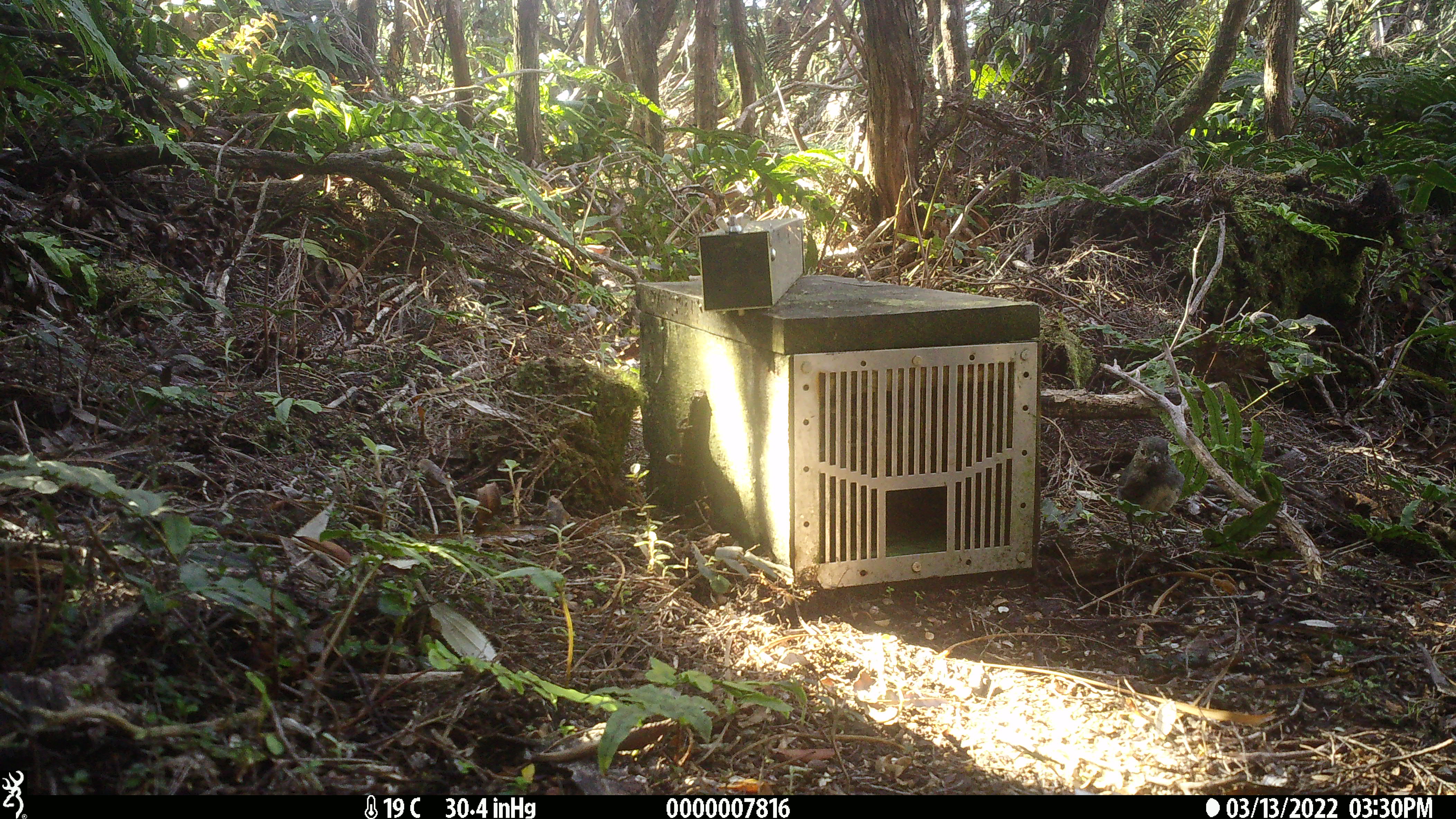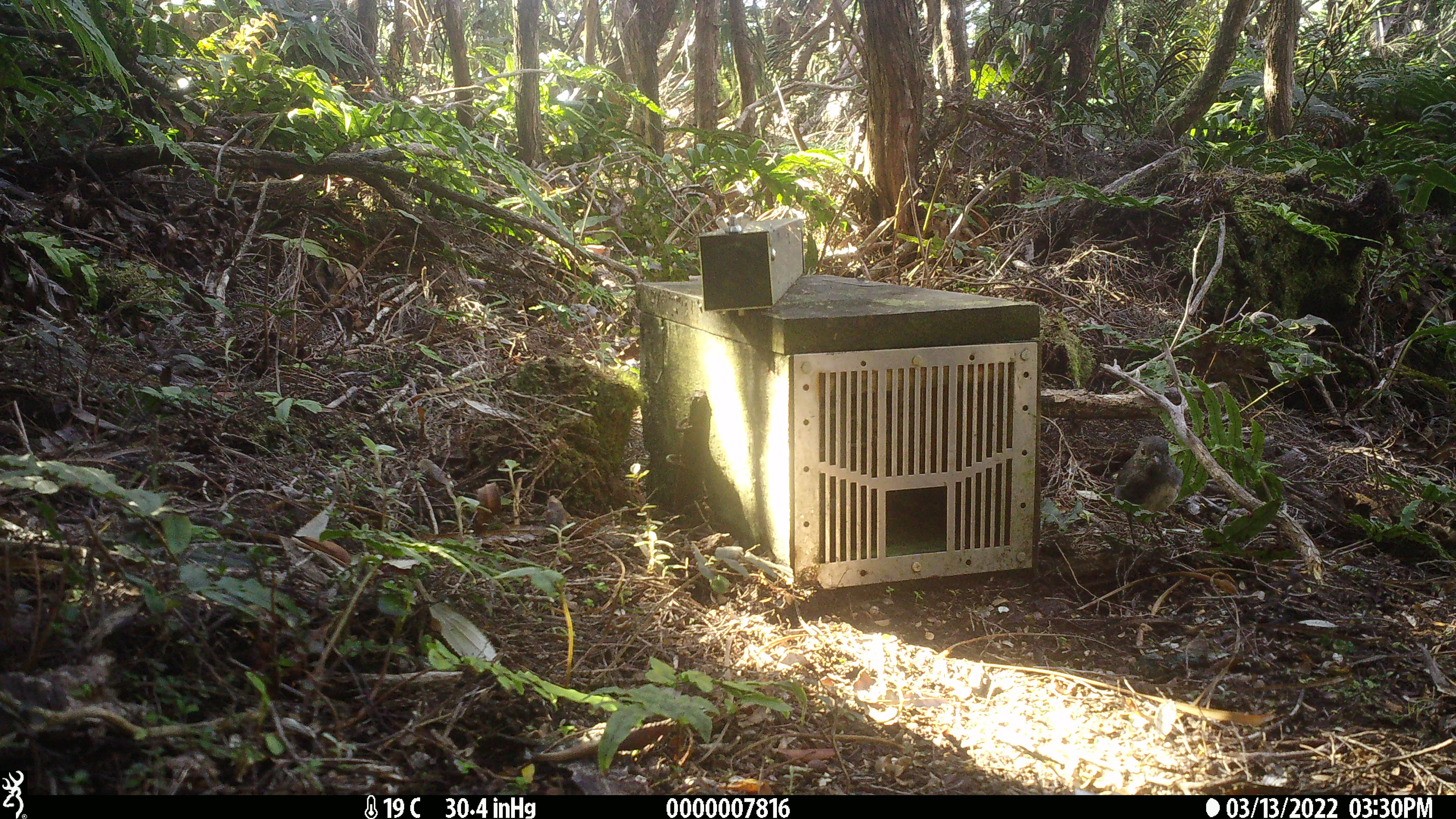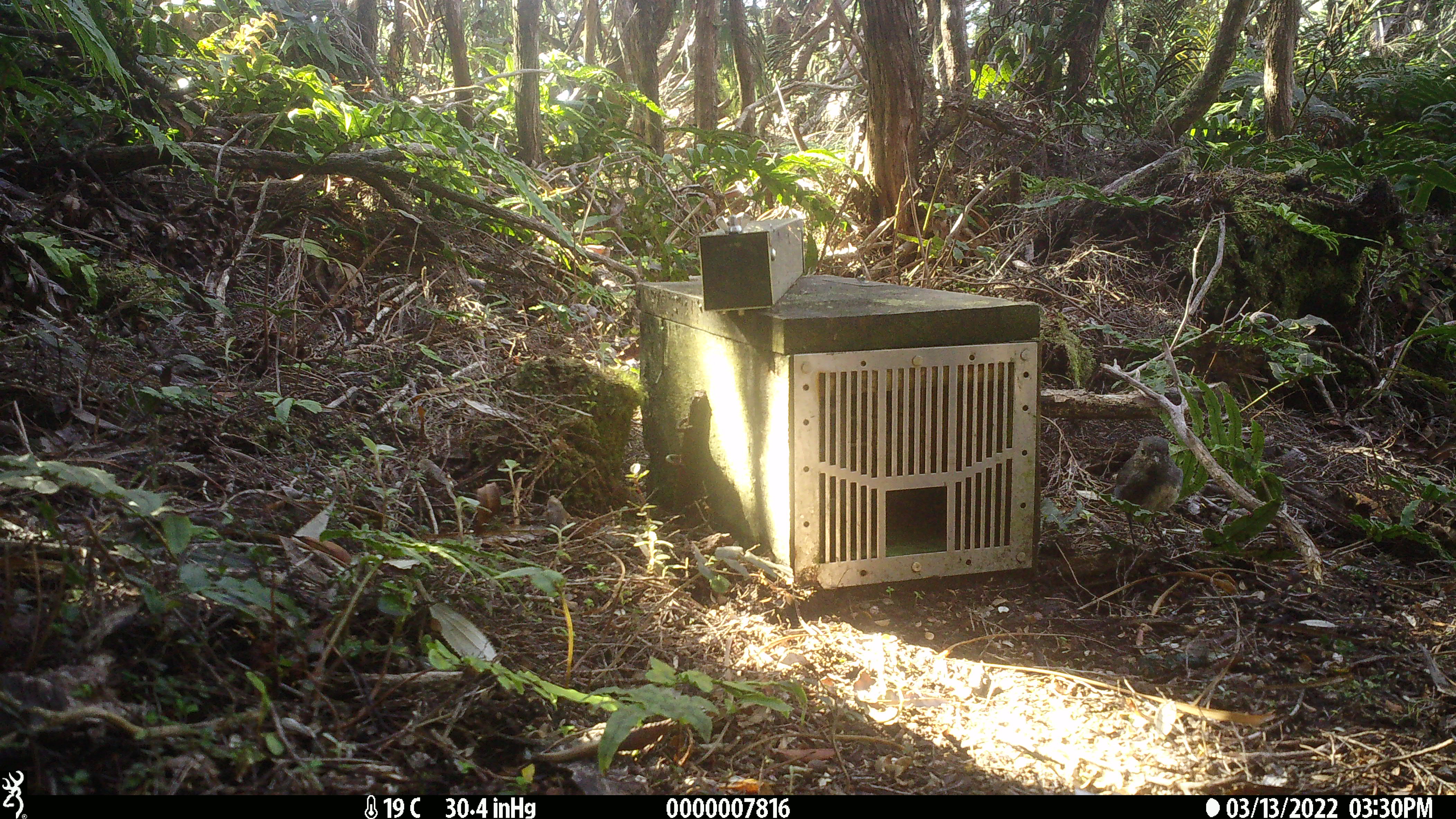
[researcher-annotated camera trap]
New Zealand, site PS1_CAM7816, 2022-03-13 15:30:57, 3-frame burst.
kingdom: Animalia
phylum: Chordata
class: Aves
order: Passeriformes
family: Petroicidae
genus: Petroica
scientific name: Petroica australis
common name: new zealand robin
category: robin